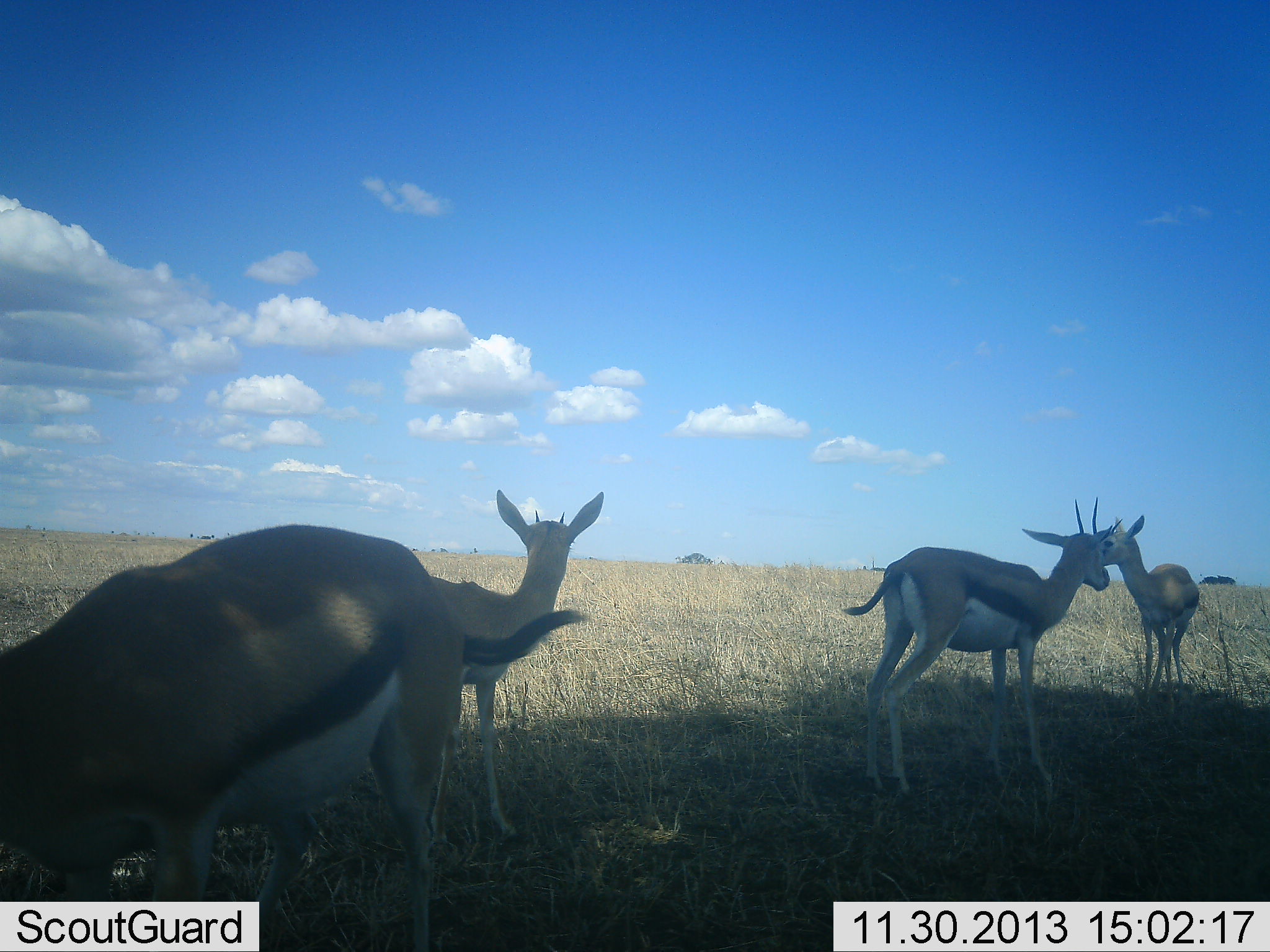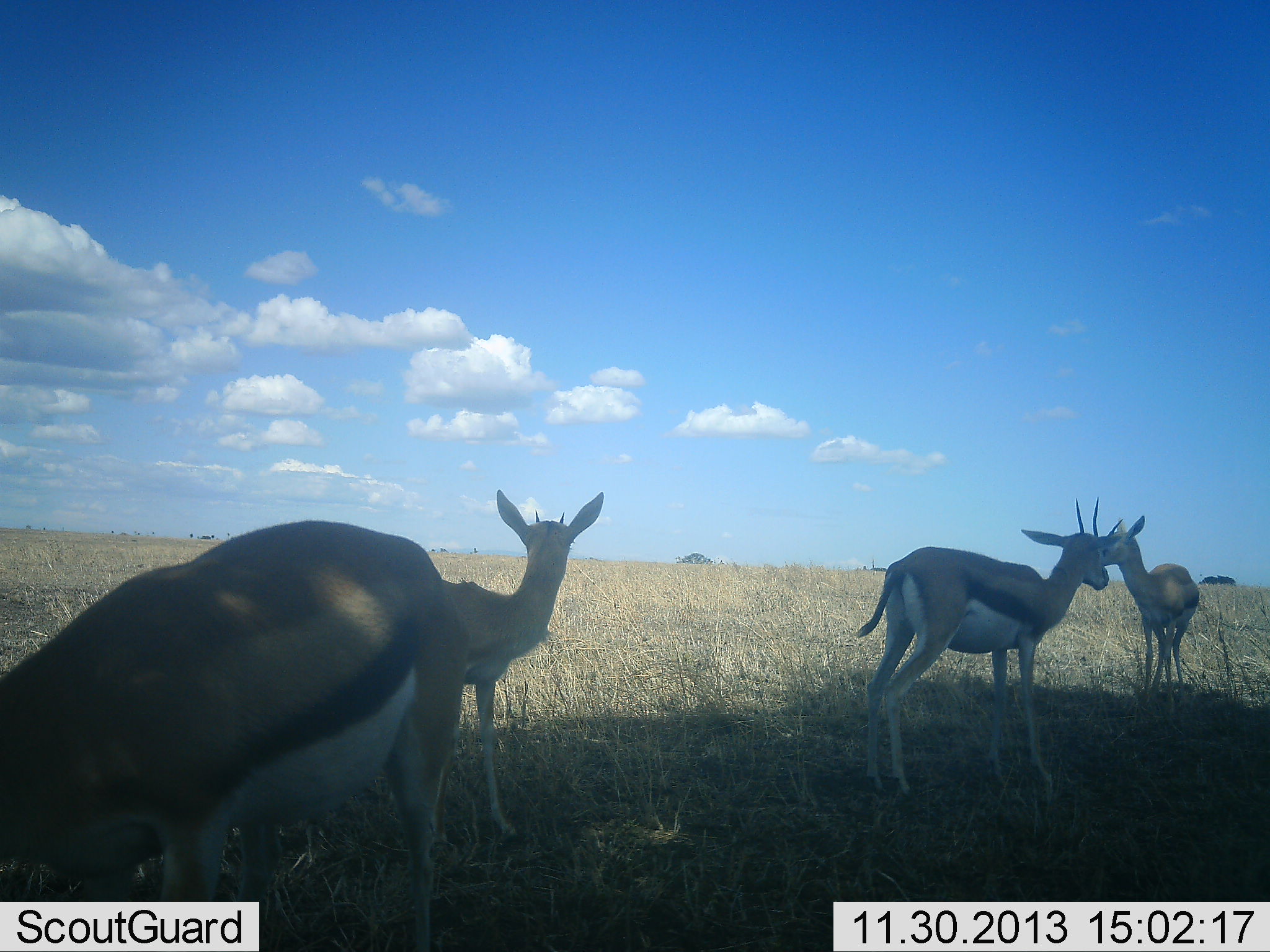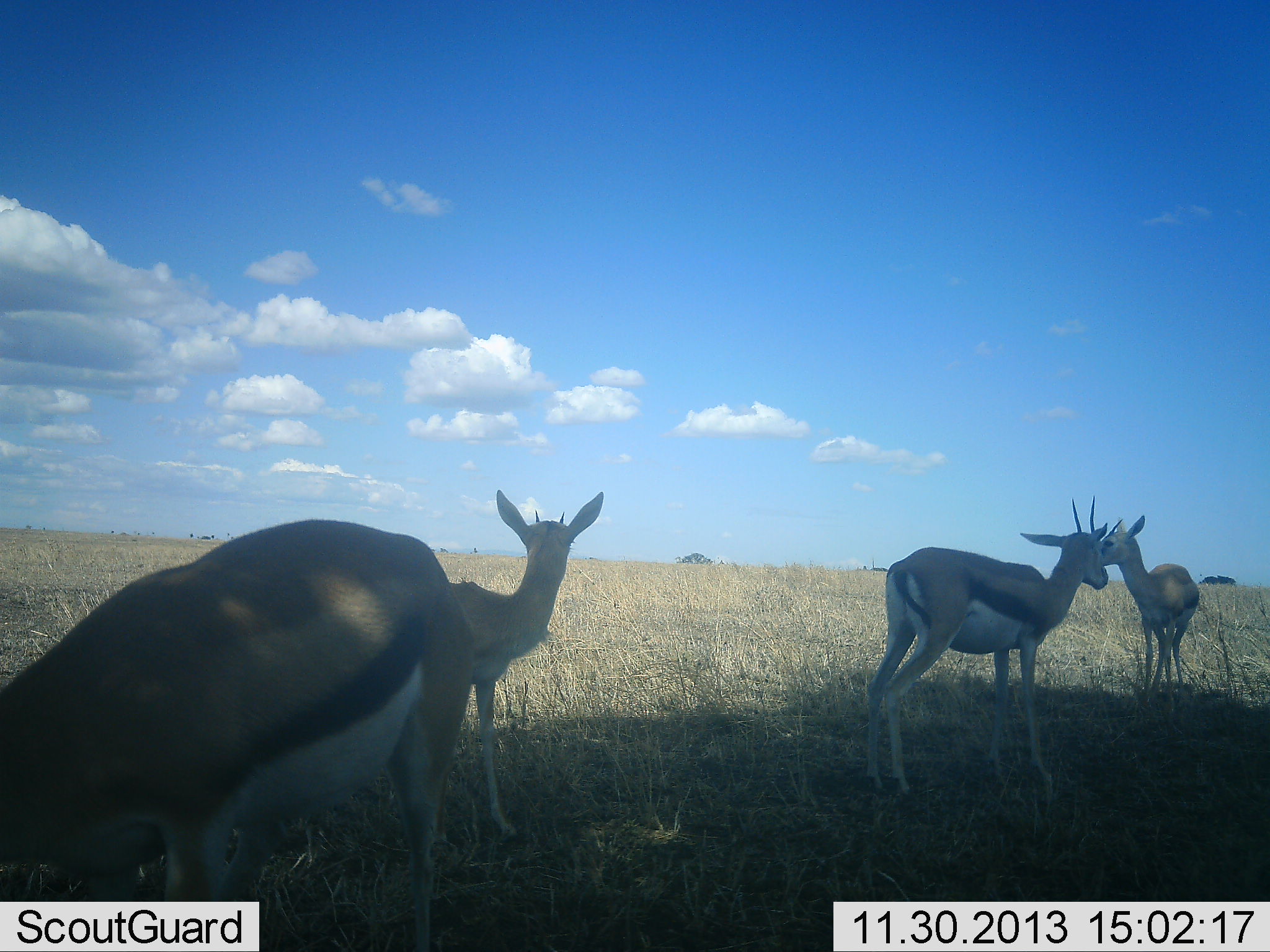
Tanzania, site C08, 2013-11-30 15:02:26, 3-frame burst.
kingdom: Animalia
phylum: Chordata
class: Mammalia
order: Artiodactyla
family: Bovidae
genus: Eudorcas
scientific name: Eudorcas thomsonii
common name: thomson's gazelle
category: gazellethomsons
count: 4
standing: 100%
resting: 0%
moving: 0%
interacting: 10%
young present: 0%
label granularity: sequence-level